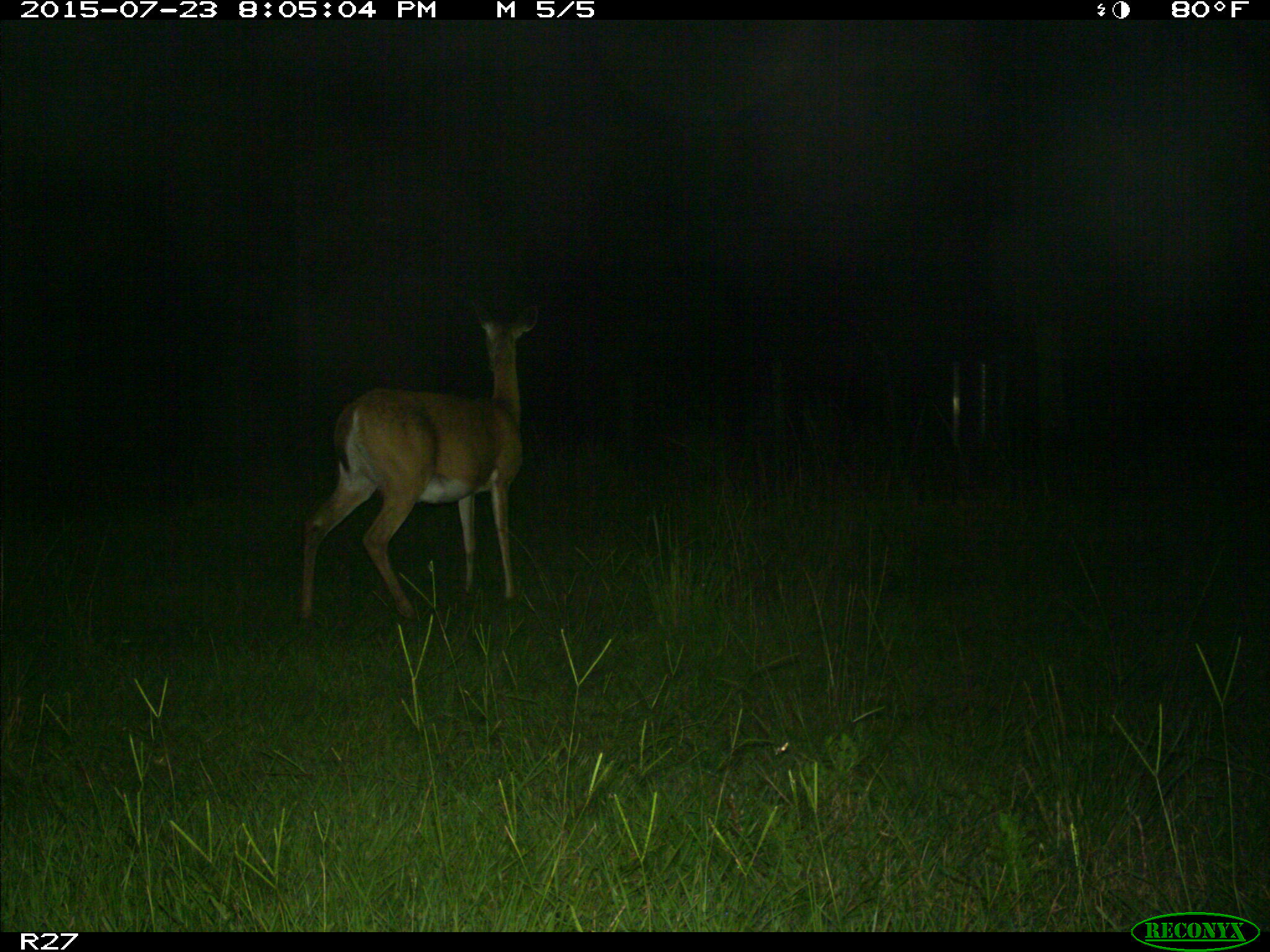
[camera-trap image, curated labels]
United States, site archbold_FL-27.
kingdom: Animalia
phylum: Chordata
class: Mammalia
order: Artiodactyla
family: Cervidae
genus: Odocoileus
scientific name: Odocoileus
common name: deer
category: unidentified deer